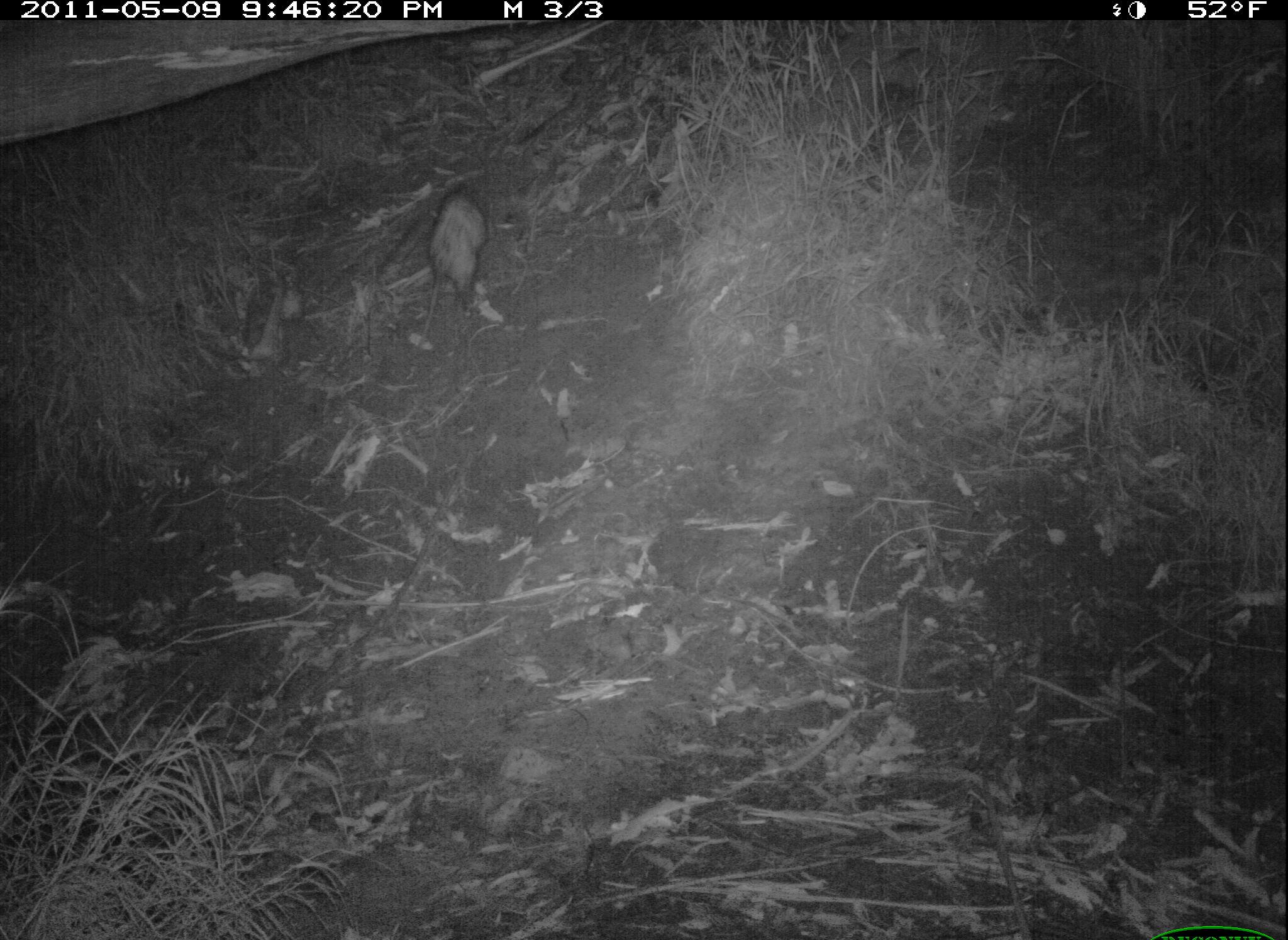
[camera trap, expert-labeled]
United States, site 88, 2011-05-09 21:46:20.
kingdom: Animalia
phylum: Chordata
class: Mammalia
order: Didelphimorphia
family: Didelphidae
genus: Didelphis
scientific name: Didelphis virginiana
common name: virginia opossum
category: opossum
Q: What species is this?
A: Opossum (virginia opossum) (Didelphis virginiana).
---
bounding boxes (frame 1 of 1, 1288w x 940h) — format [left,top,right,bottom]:
opossum: [415,174,499,369]